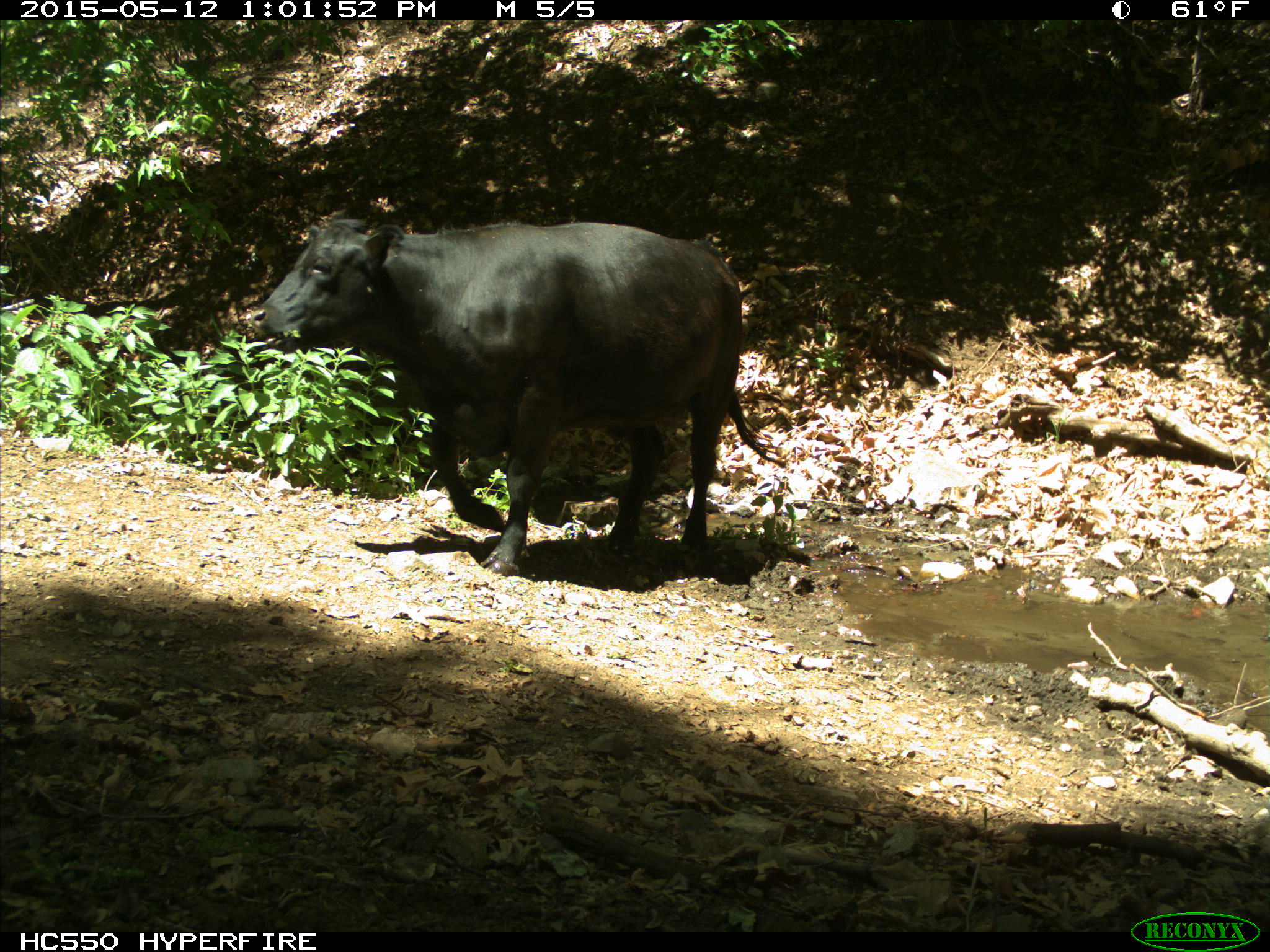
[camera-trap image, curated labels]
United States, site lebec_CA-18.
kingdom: Animalia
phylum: Chordata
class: Mammalia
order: Artiodactyla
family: Bovidae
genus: Bos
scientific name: Bos taurus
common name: domestic cow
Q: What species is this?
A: Bos taurus (domestic cow).